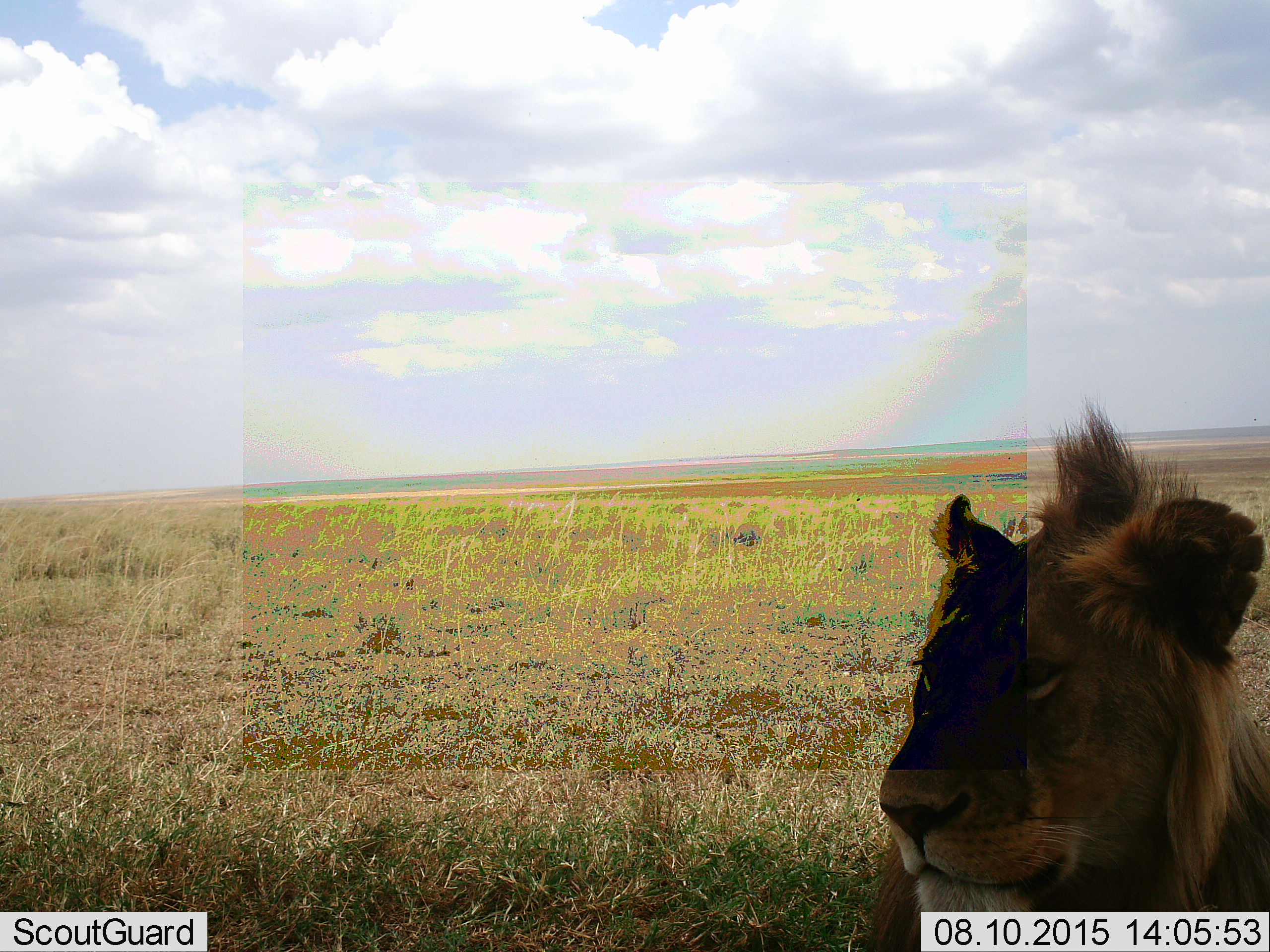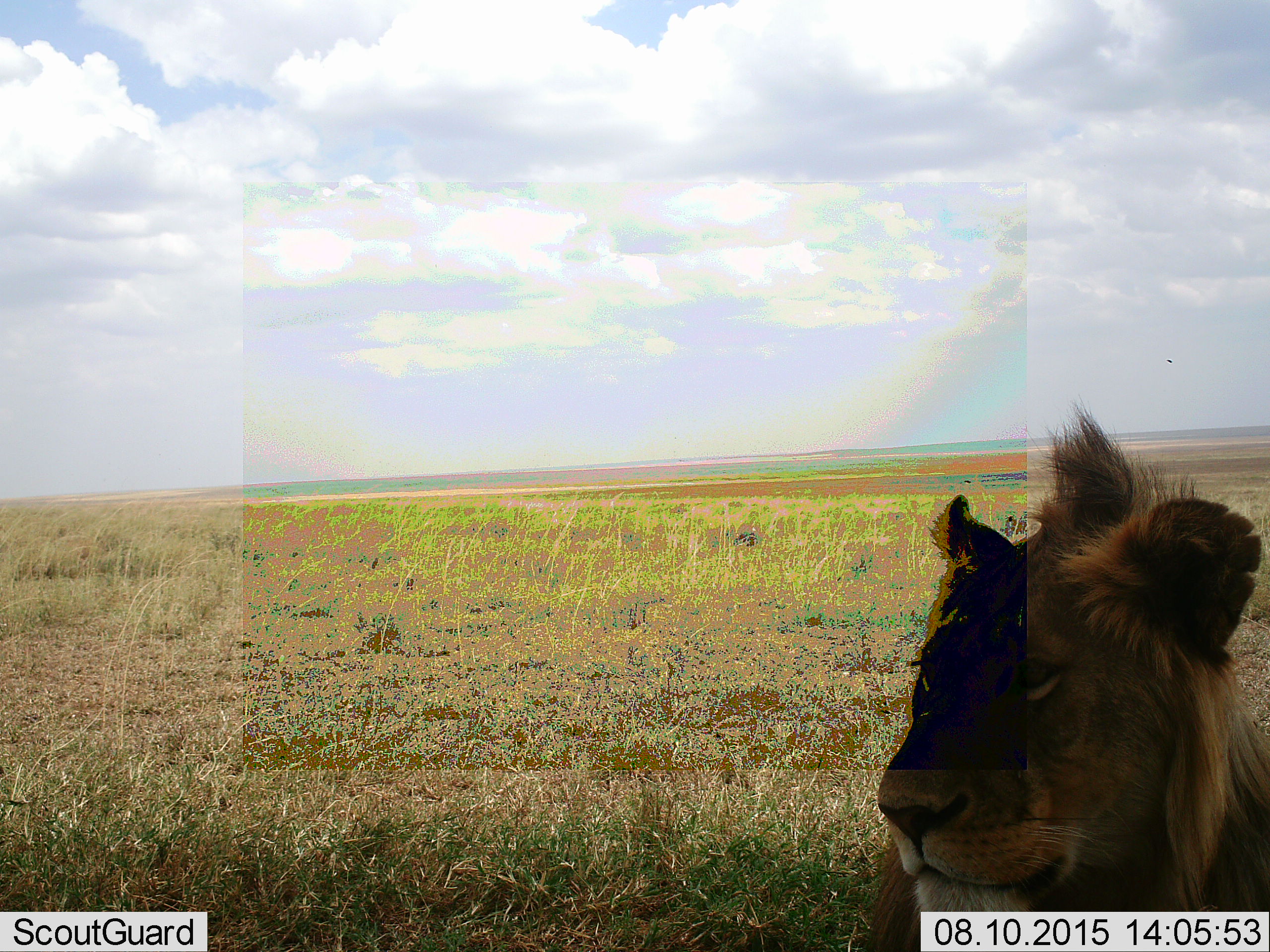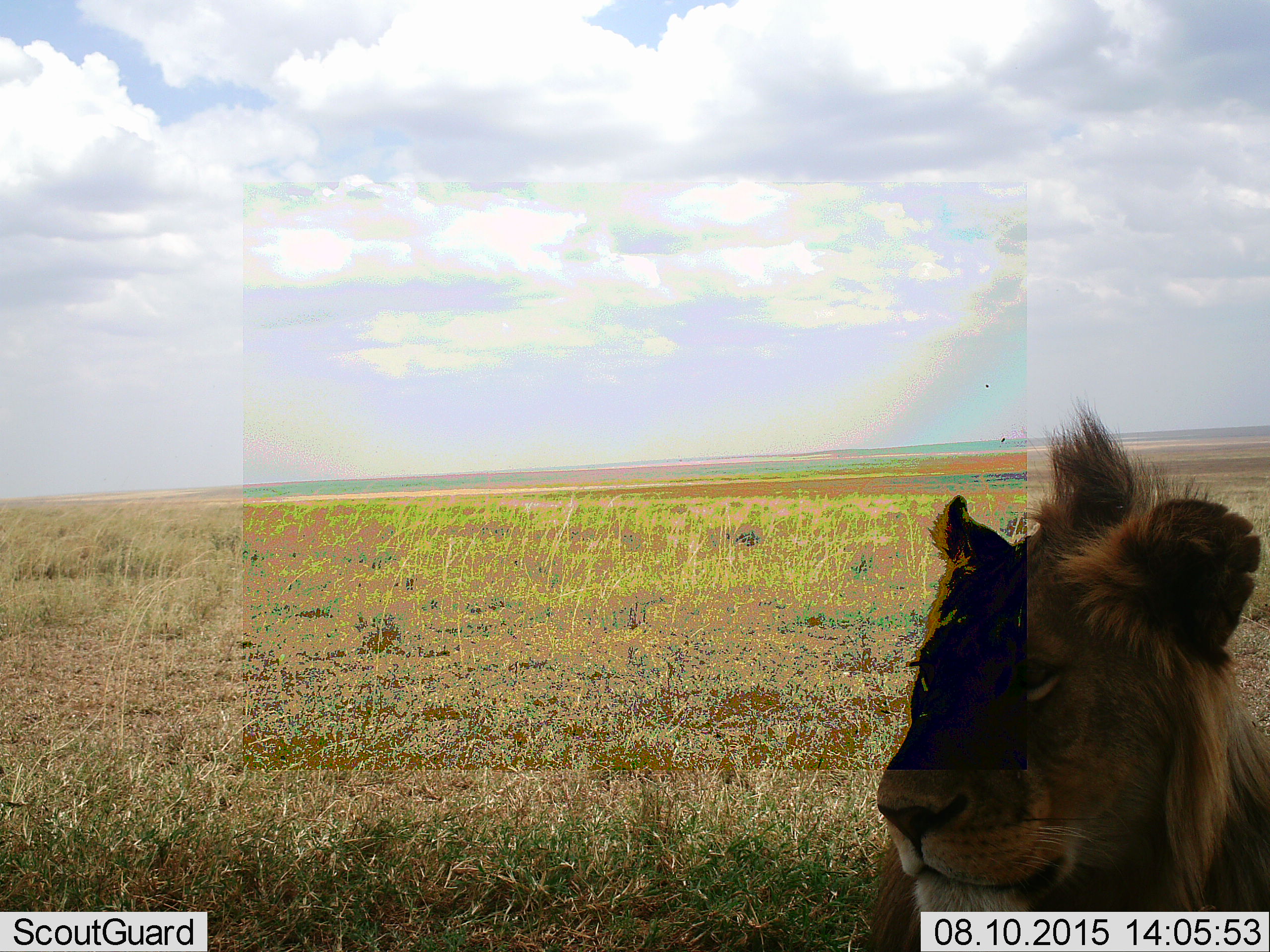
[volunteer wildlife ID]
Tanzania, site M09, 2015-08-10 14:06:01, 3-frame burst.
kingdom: Animalia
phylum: Chordata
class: Mammalia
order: Carnivora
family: Felidae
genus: Panthera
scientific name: Panthera leo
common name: lion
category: lionmale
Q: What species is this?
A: Lionmale (lion) (Panthera leo).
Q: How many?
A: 1.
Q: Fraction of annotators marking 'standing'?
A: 0%.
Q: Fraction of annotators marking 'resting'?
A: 100%.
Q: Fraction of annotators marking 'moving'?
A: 0%.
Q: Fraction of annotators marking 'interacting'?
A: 0%.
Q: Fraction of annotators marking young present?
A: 10%.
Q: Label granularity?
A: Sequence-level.